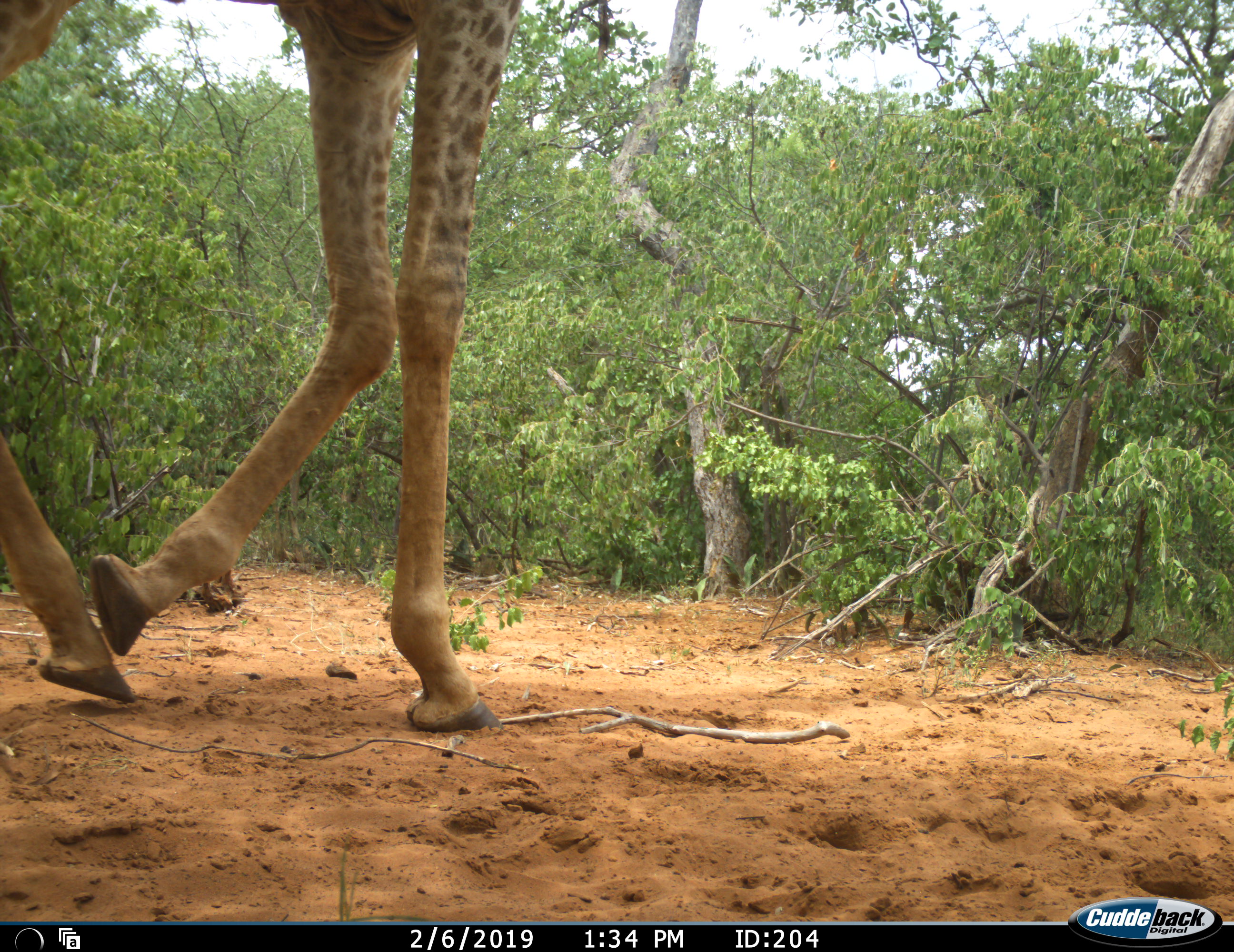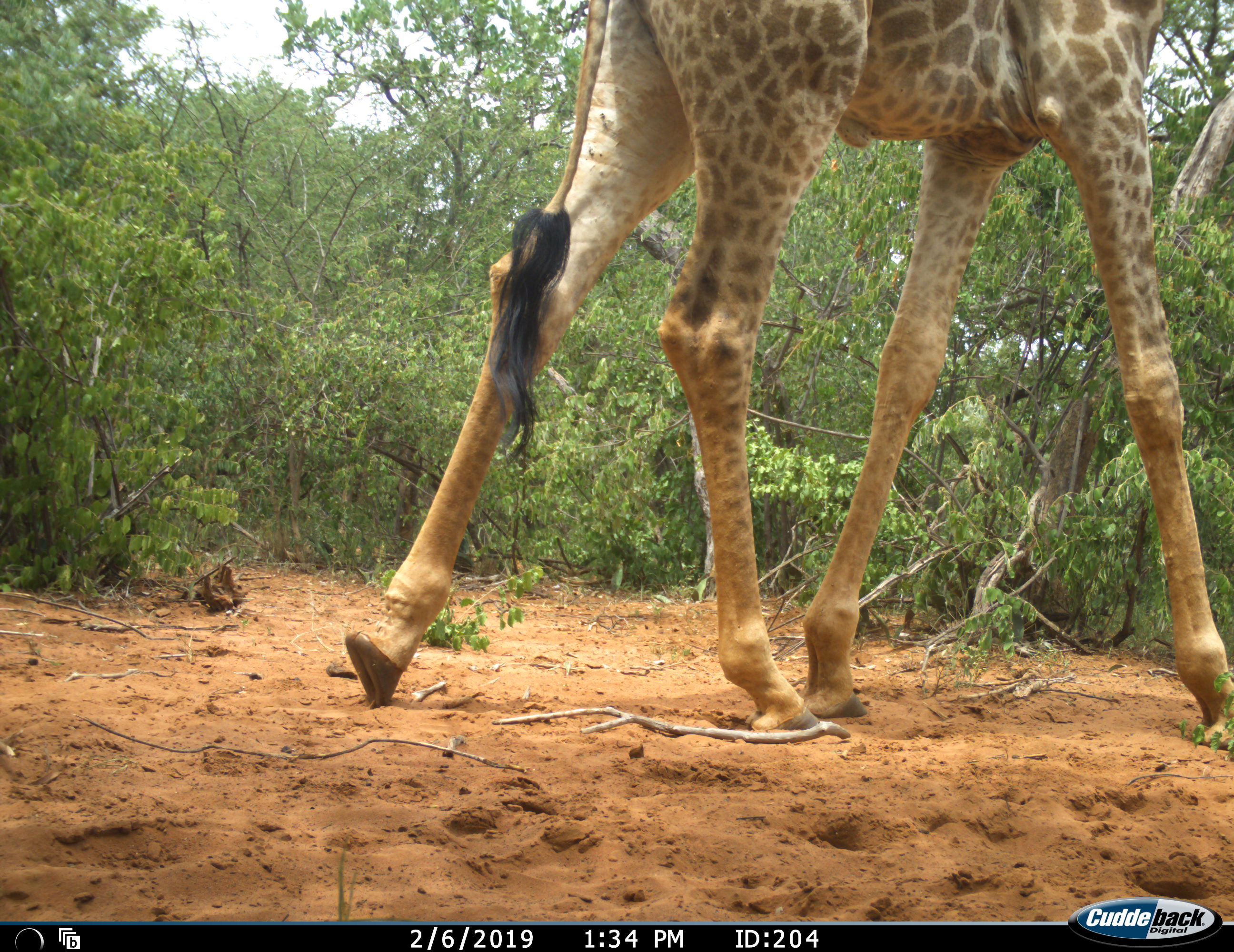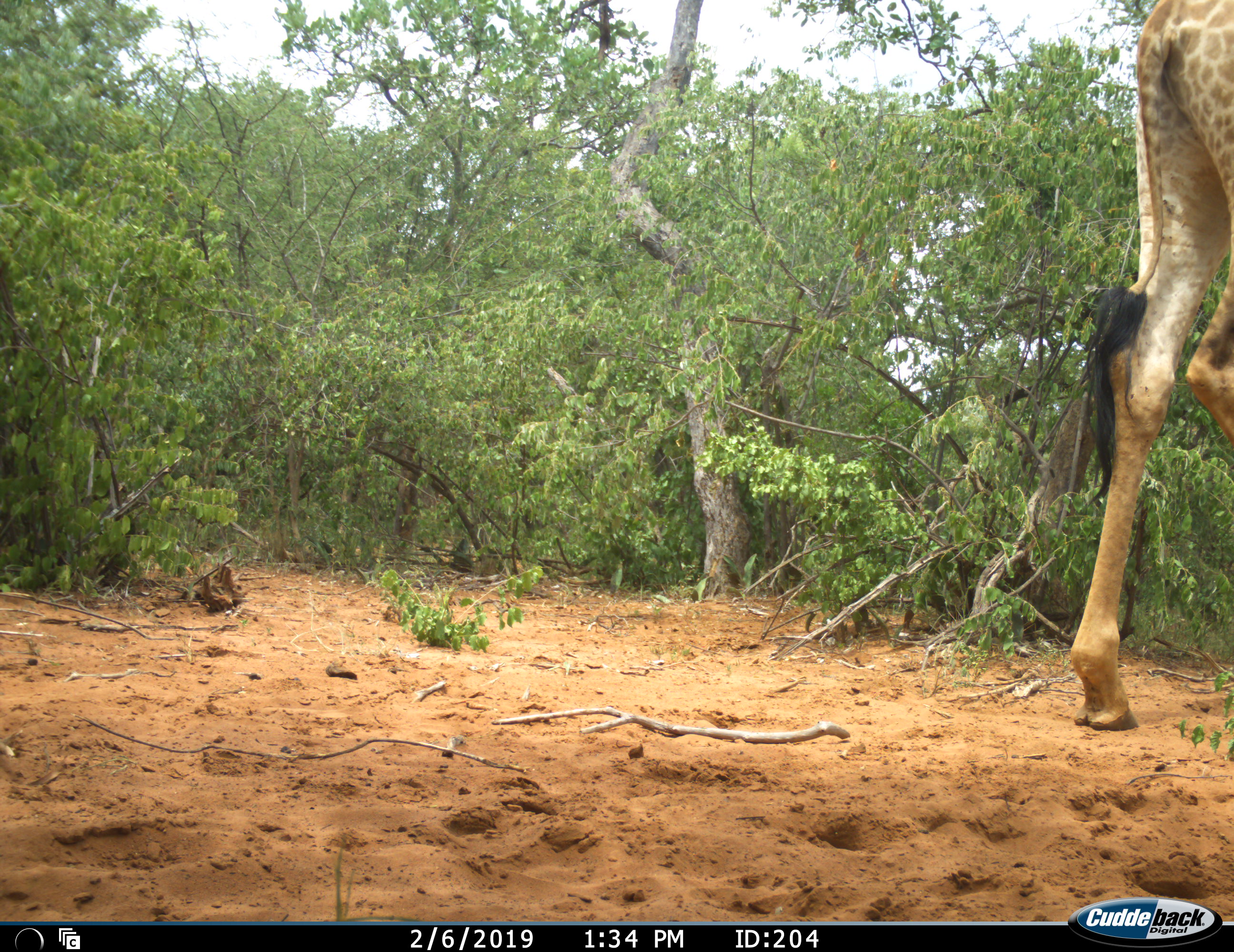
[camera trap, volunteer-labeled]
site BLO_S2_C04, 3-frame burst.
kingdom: Animalia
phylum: Chordata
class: Mammalia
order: Artiodactyla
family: Giraffidae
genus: Giraffa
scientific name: Giraffa camelopardalis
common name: giraffe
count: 1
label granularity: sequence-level